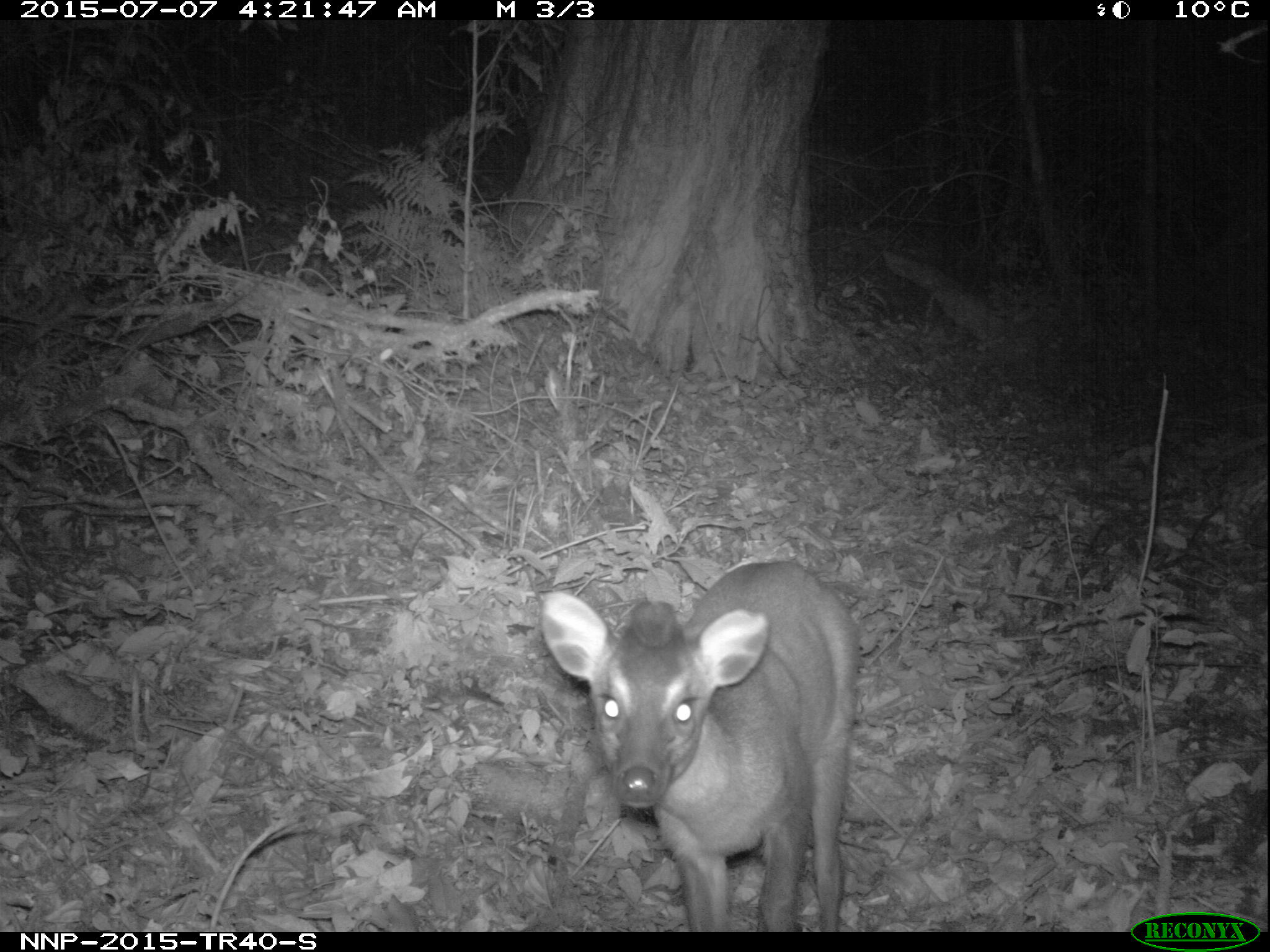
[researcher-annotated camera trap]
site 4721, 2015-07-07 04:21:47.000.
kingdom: Animalia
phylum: Chordata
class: Mammalia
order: Artiodactyla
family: Bovidae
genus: Cephalophus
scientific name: Cephalophus nigrifrons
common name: black-fronted duiker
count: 1